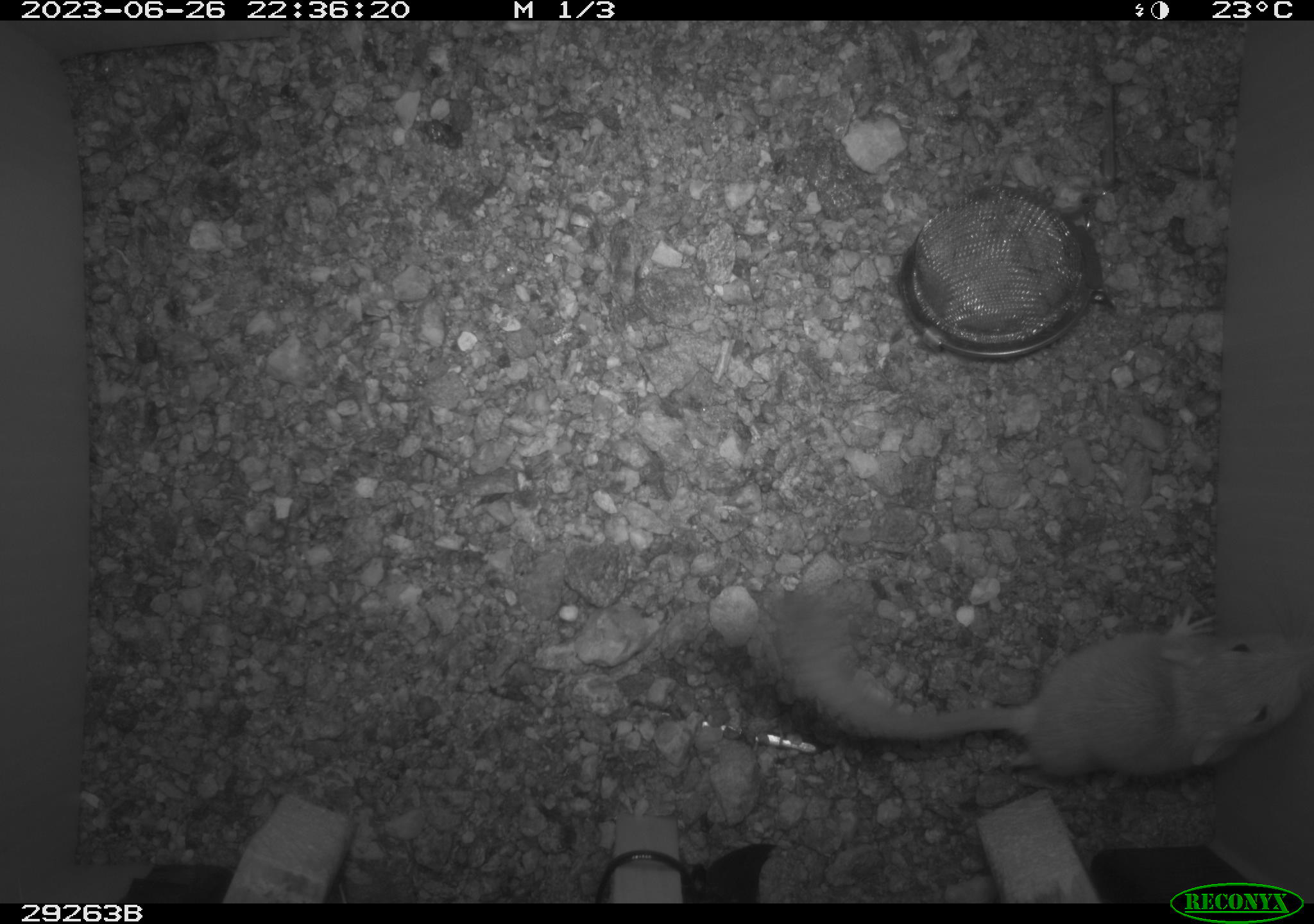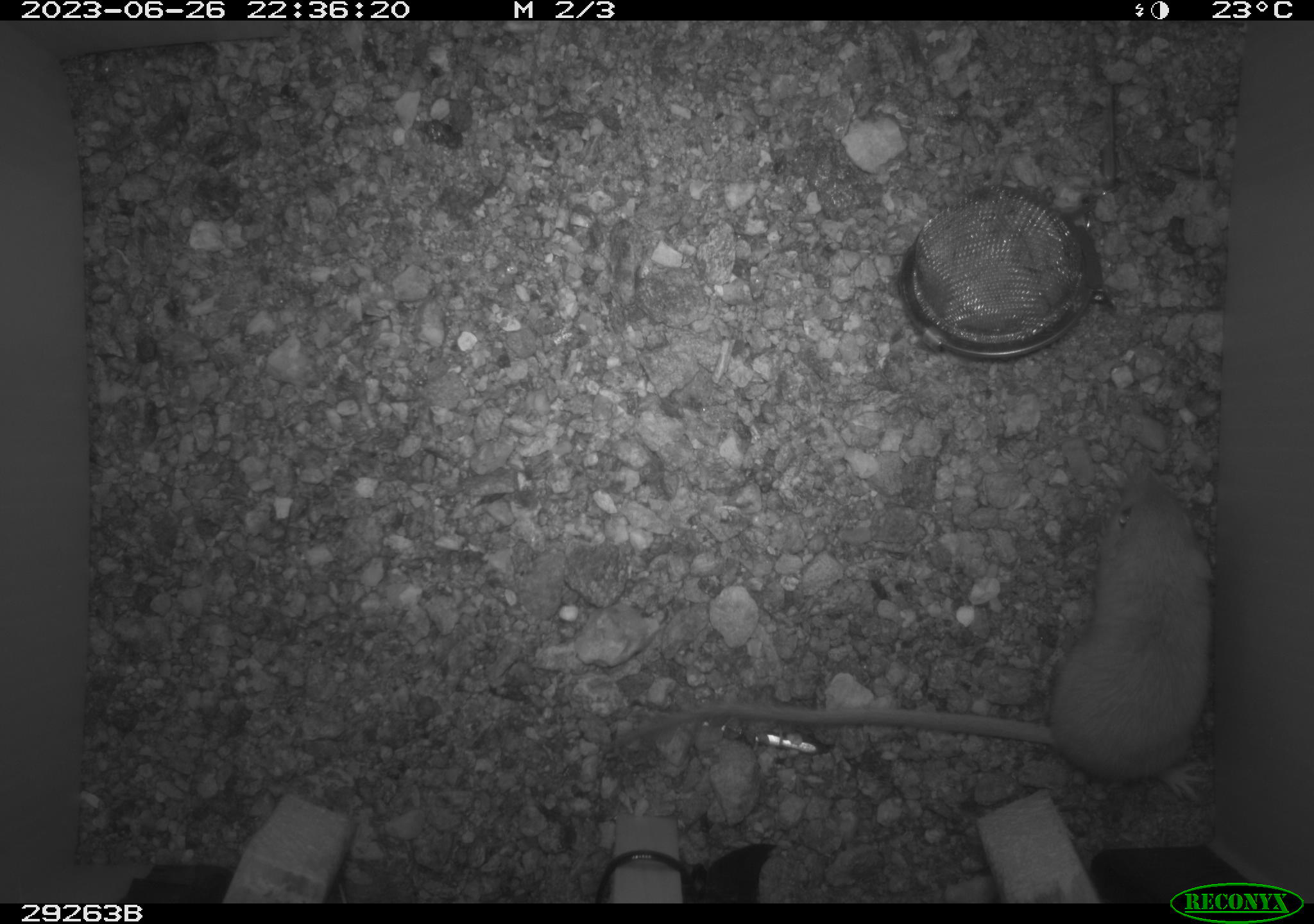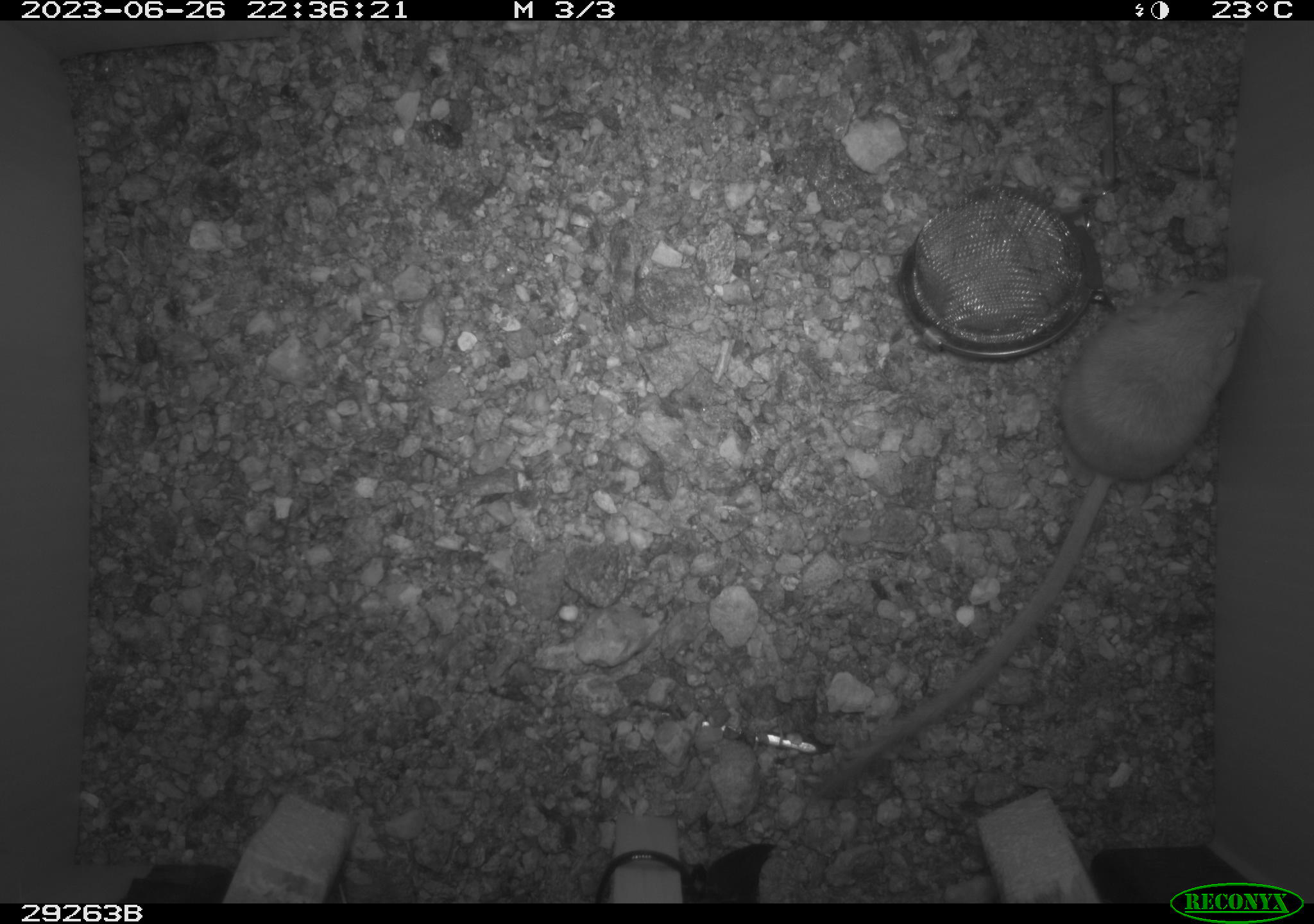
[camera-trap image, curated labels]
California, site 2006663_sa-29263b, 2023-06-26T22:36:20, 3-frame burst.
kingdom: Animalia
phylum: Chordata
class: Mammalia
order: Rodentia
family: Heteromyidae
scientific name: Heteromyidae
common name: kangaroo rats and pocket mice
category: heteromyidae family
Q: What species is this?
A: Heteromyidae family (kangaroo rats and pocket mice) (Heteromyidae).